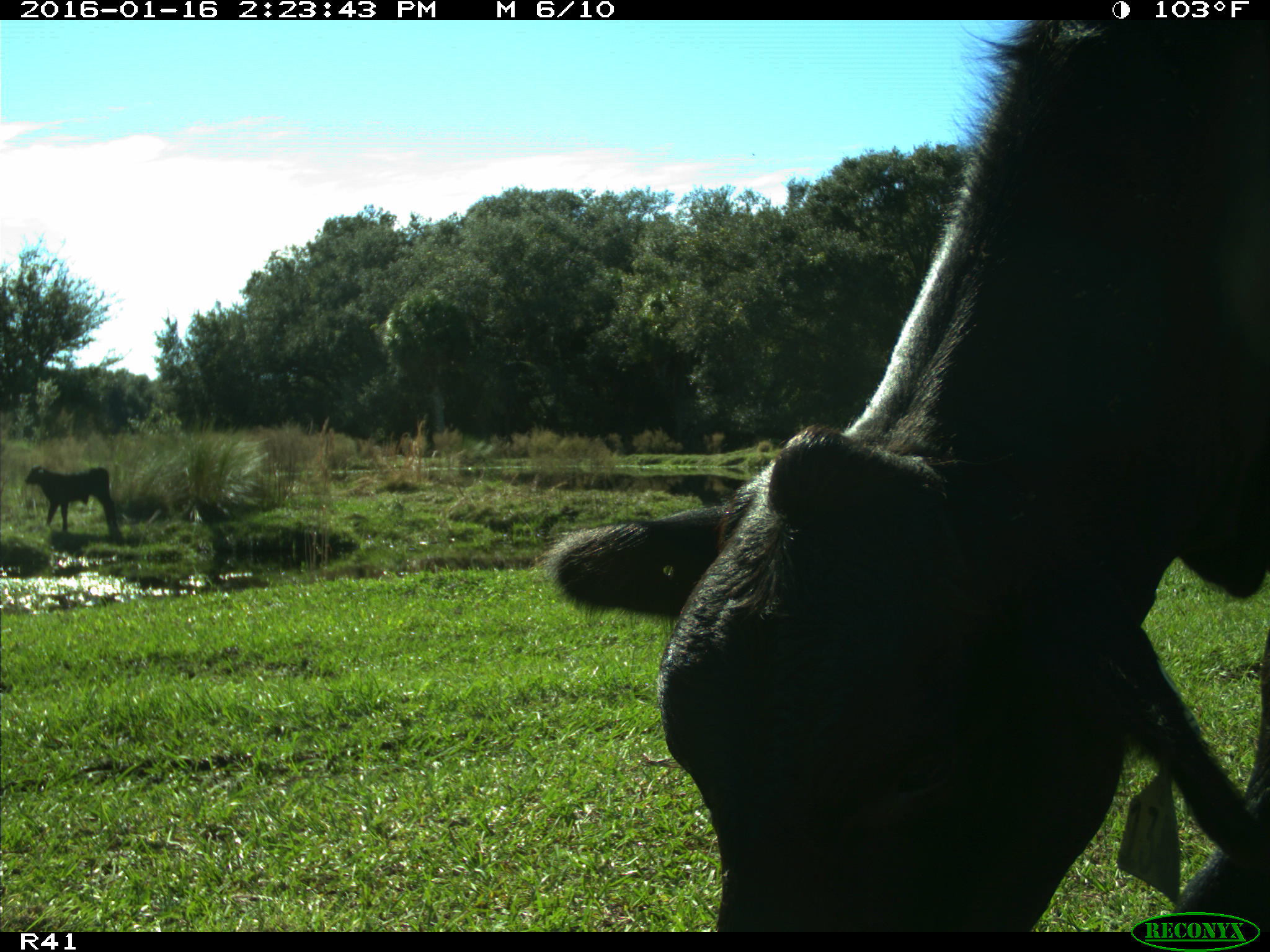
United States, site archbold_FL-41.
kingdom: Animalia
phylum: Chordata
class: Mammalia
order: Artiodactyla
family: Bovidae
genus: Bos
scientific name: Bos taurus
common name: domestic cow